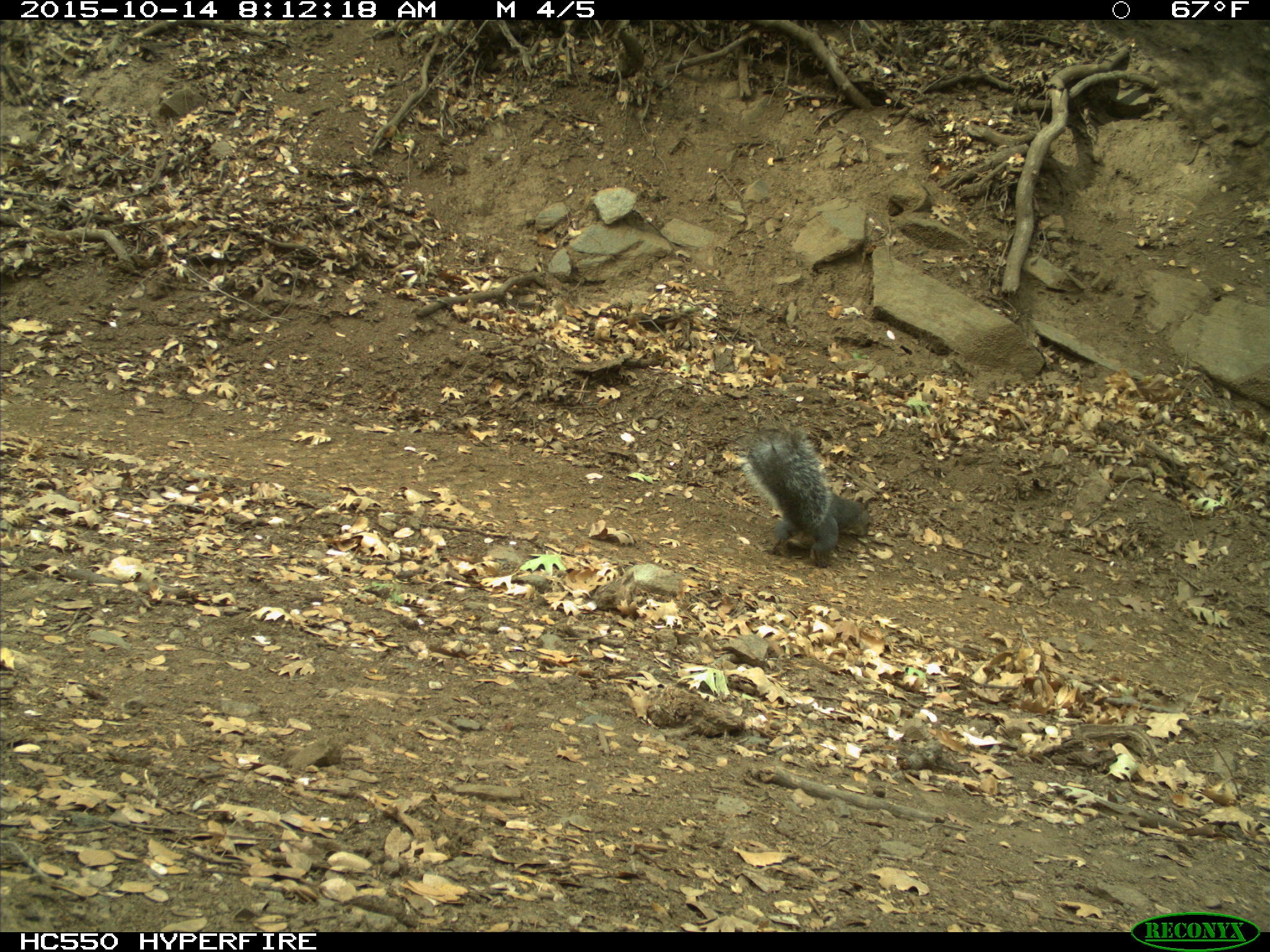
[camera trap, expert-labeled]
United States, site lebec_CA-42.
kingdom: Animalia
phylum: Chordata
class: Mammalia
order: Rodentia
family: Sciuridae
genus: Sciurus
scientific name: Sciurus carolinensis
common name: eastern gray squirrel